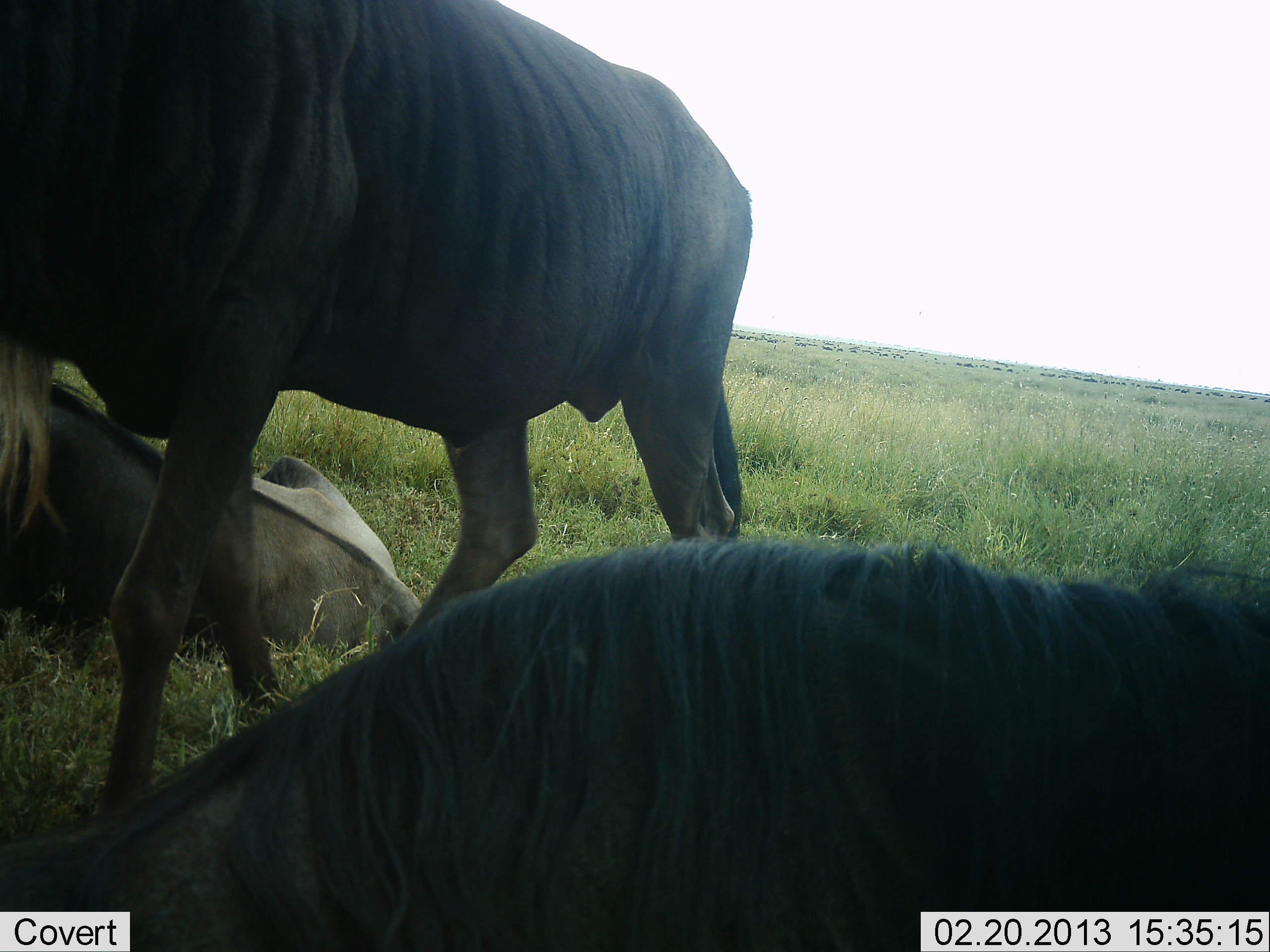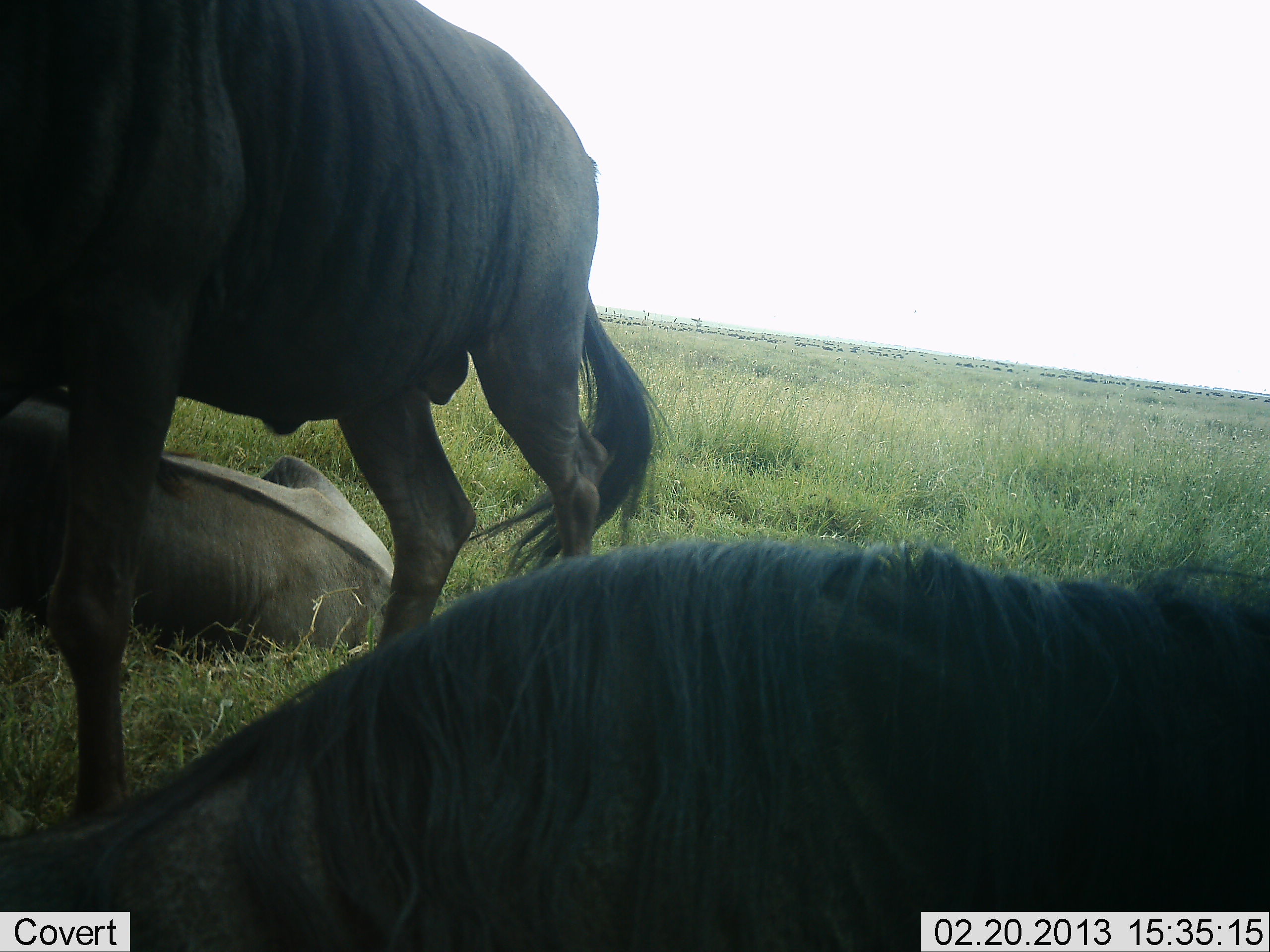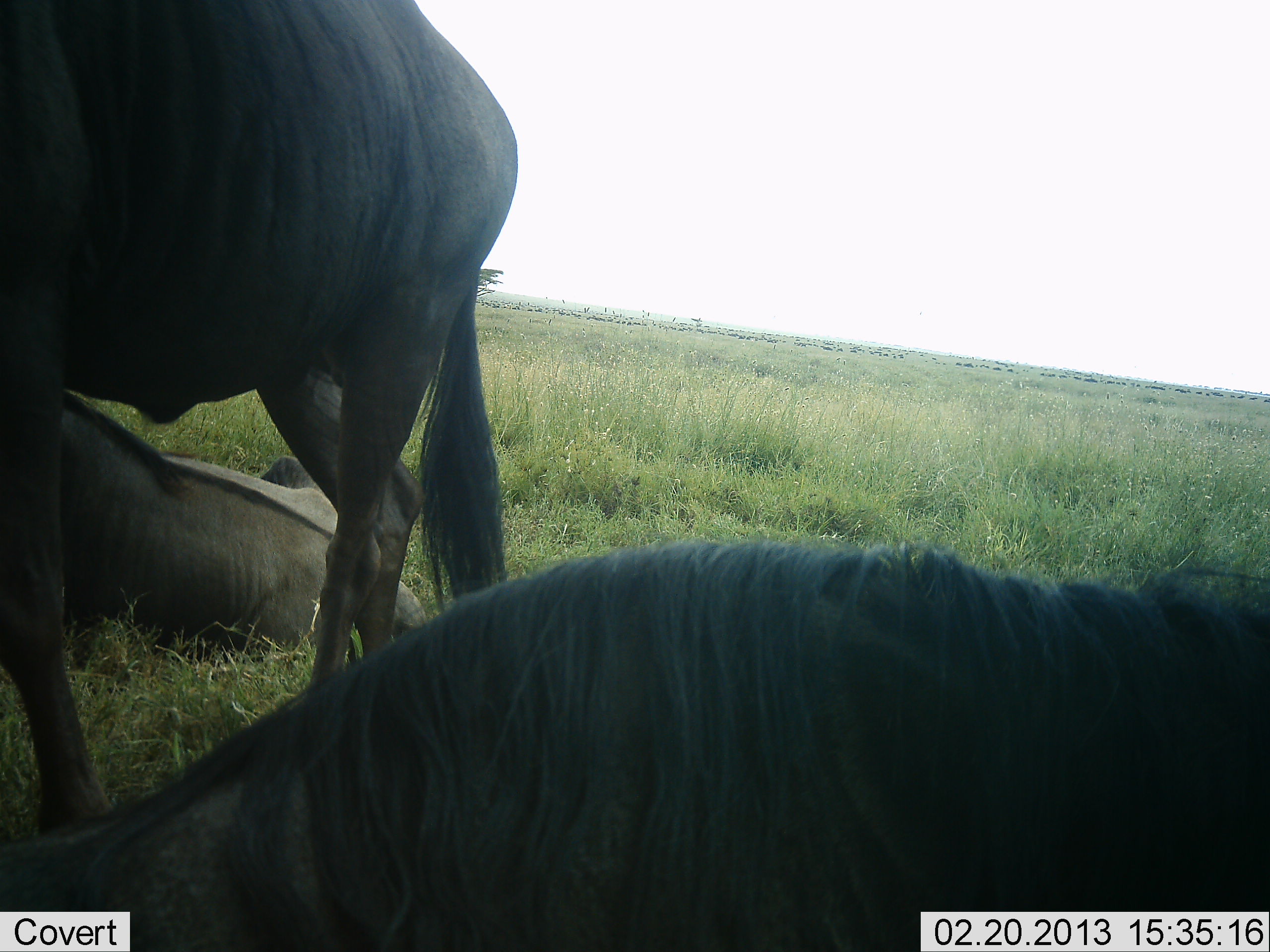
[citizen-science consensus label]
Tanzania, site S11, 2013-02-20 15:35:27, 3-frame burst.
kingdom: Animalia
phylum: Chordata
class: Mammalia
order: Artiodactyla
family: Bovidae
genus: Connochaetes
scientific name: Connochaetes taurinus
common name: blue wildebeest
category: wildebeest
Wildebeest (blue wildebeest) (Connochaetes taurinus), count 3. Behavior (volunteer vote fractions): standing 46%, resting 100%, moving 43%, interacting 3%. Young present (vote fraction): 3%. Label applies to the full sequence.